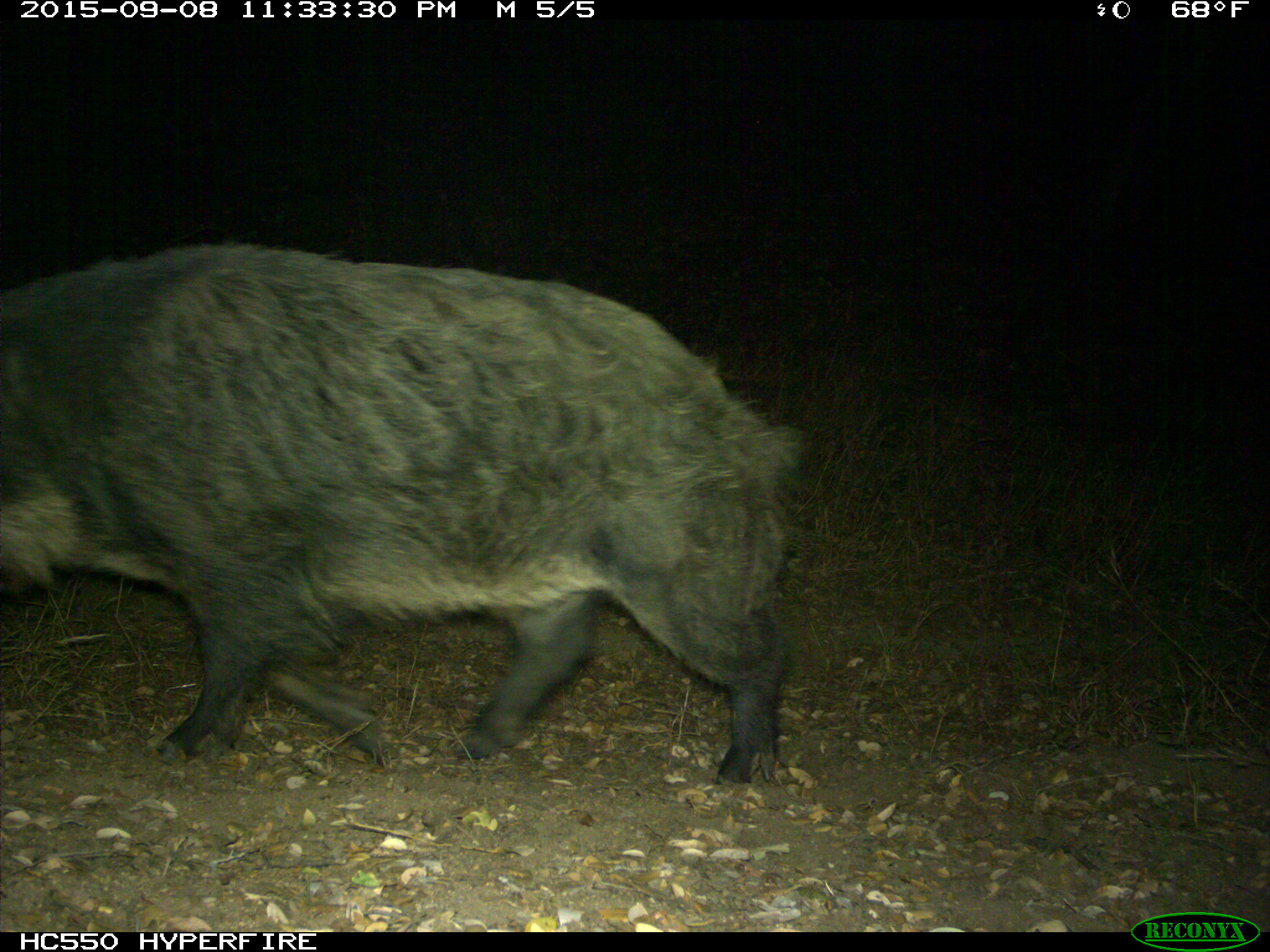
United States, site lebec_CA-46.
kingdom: Animalia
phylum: Chordata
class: Mammalia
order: Artiodactyla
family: Suidae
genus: Sus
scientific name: Sus scrofa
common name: wild boar